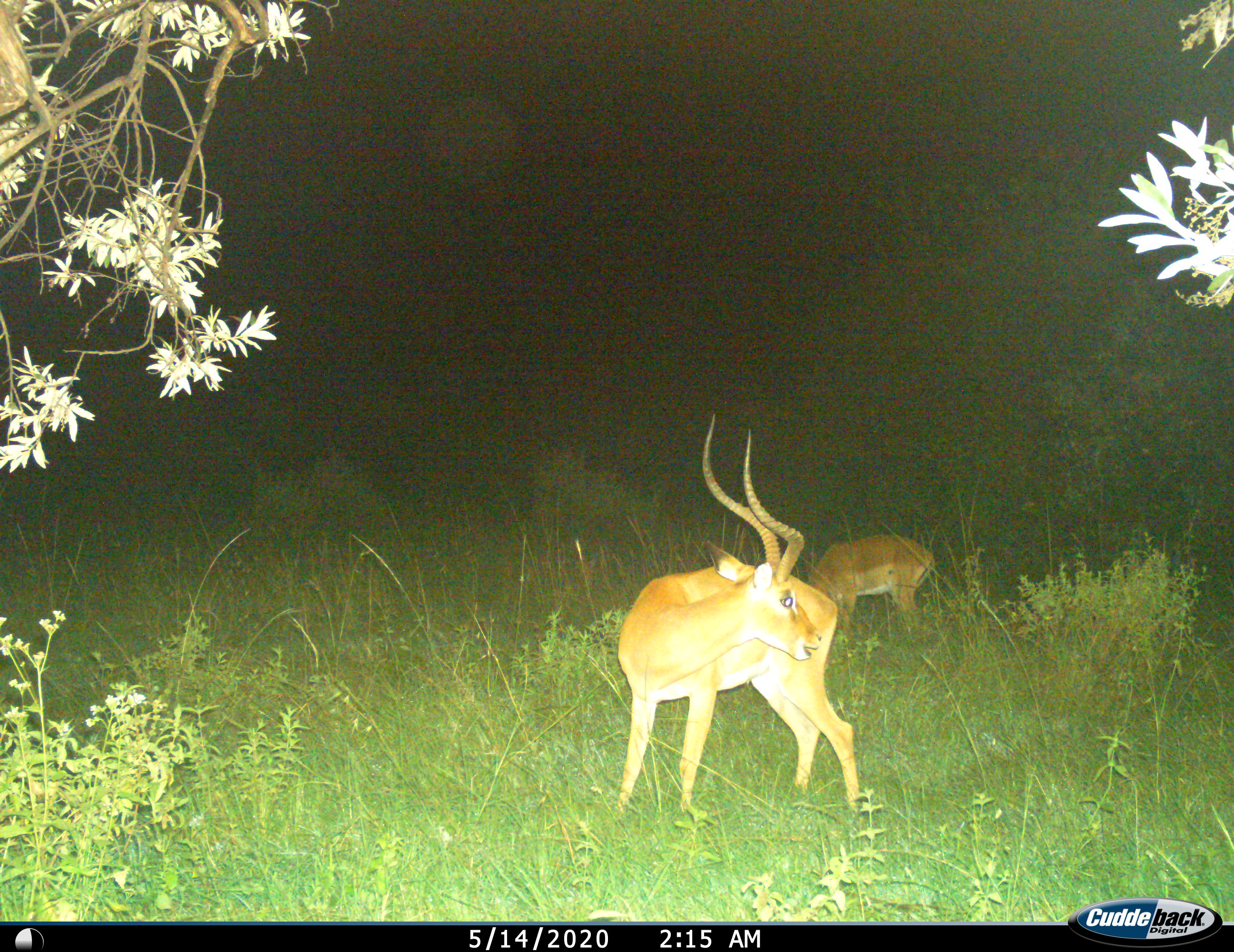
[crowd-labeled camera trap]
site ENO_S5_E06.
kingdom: Animalia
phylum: Chordata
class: Mammalia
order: Artiodactyla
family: Bovidae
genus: Aepyceros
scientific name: Aepyceros melampus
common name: impala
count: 2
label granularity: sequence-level